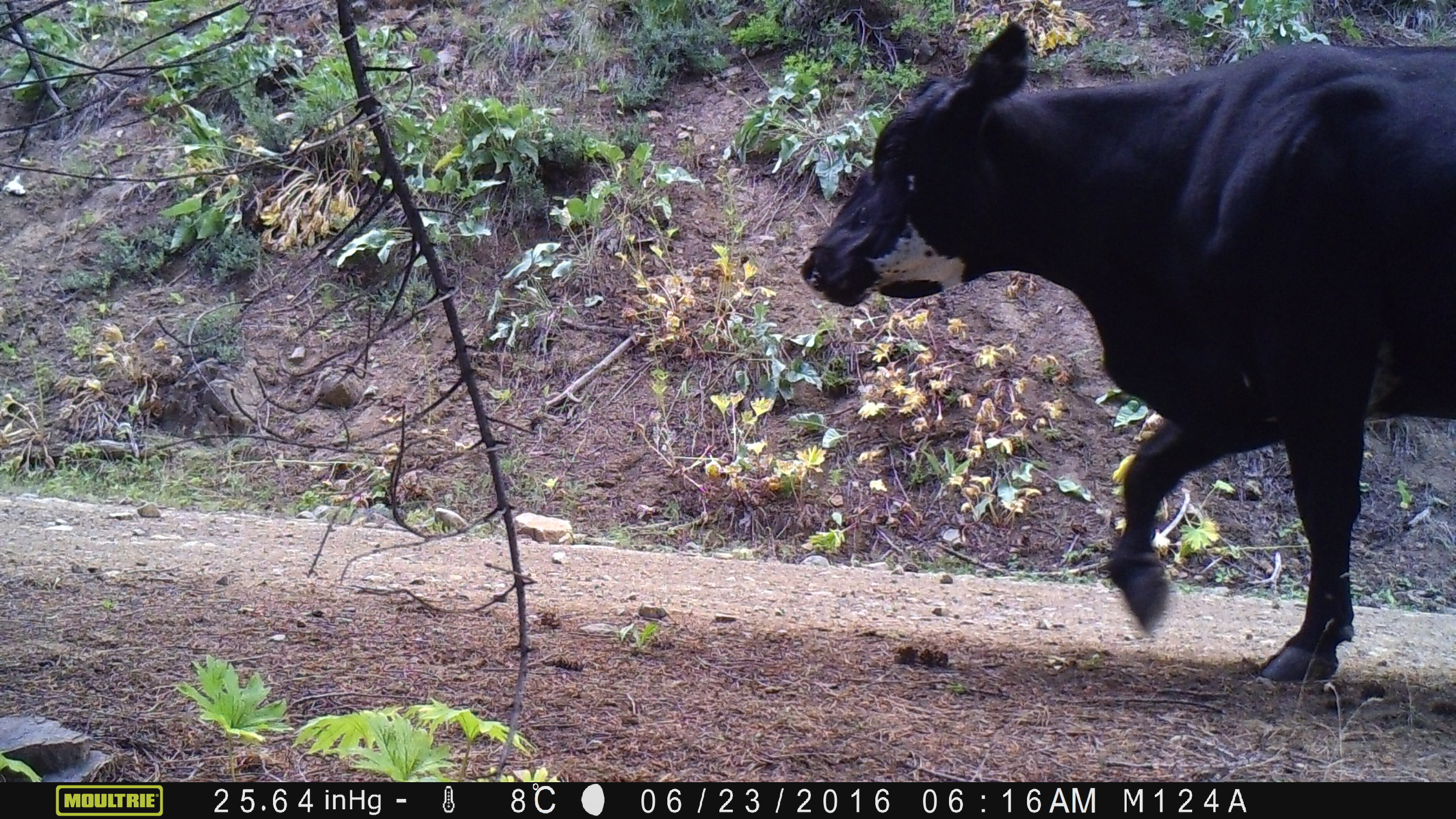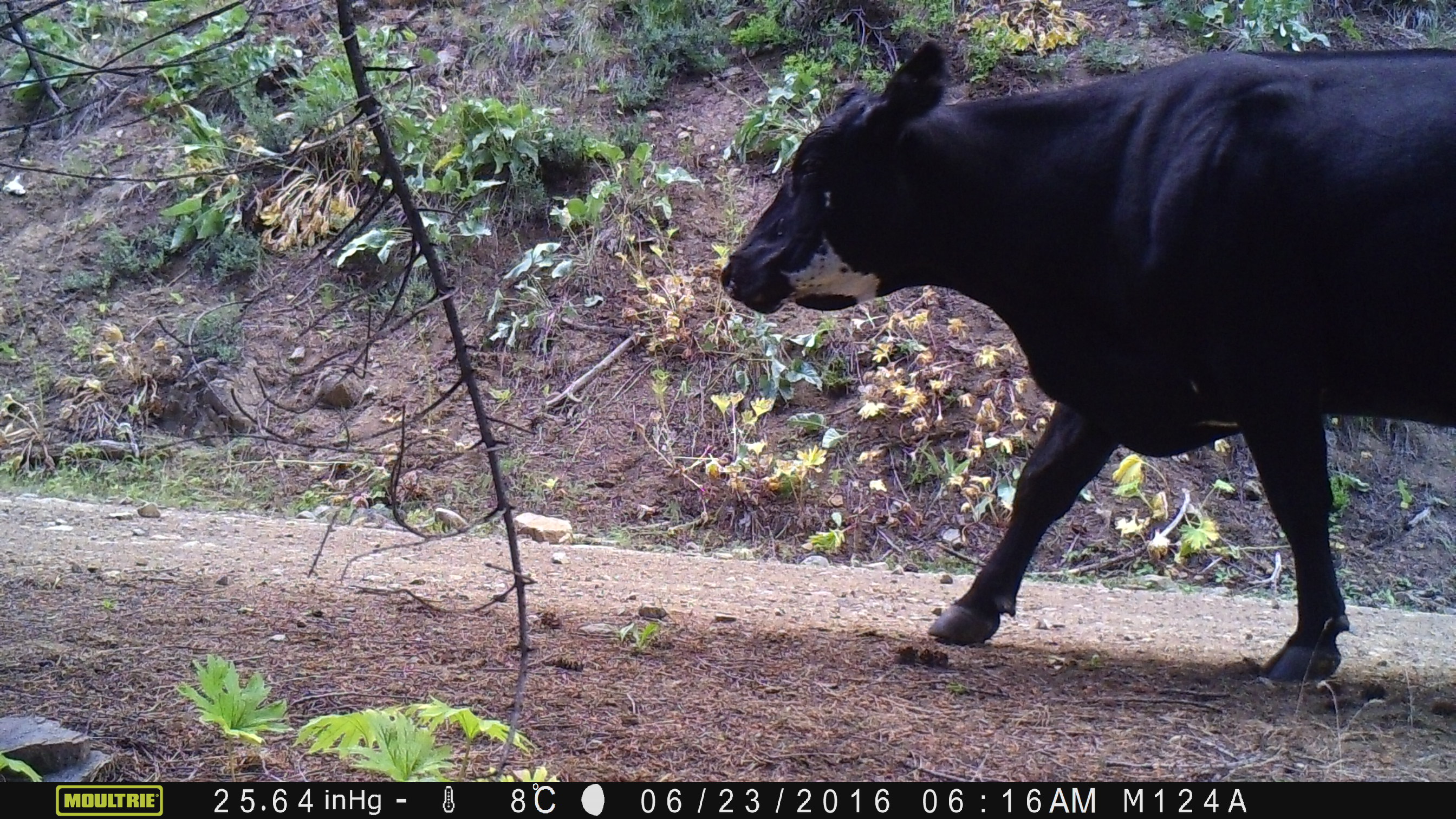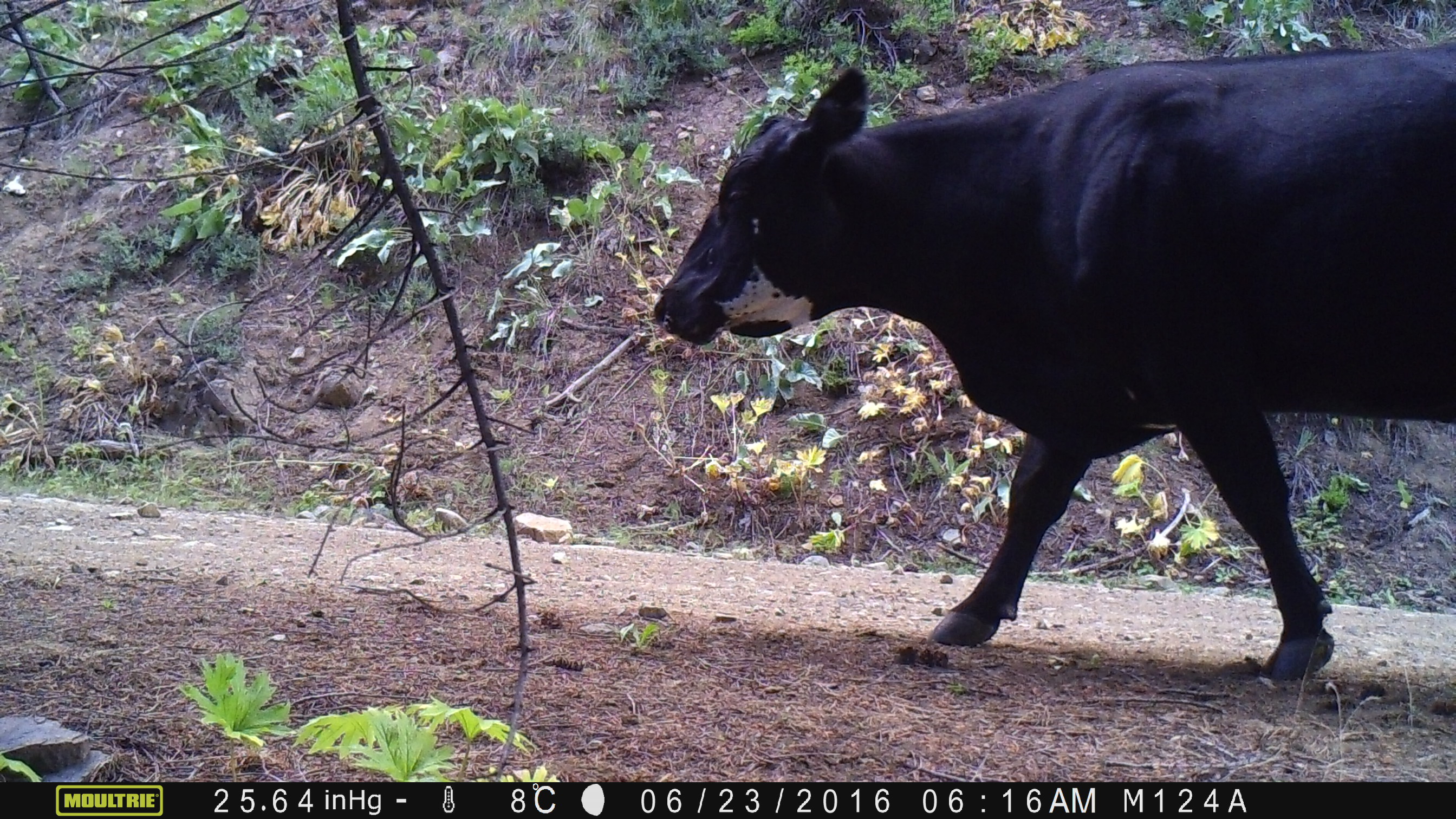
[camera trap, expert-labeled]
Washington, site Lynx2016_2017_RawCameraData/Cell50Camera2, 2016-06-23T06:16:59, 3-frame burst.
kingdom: Animalia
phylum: Chordata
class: Mammalia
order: Artiodactyla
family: Bovidae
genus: Bos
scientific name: Bos taurus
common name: domestic cattle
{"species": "domestic cattle (Bos taurus)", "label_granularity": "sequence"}